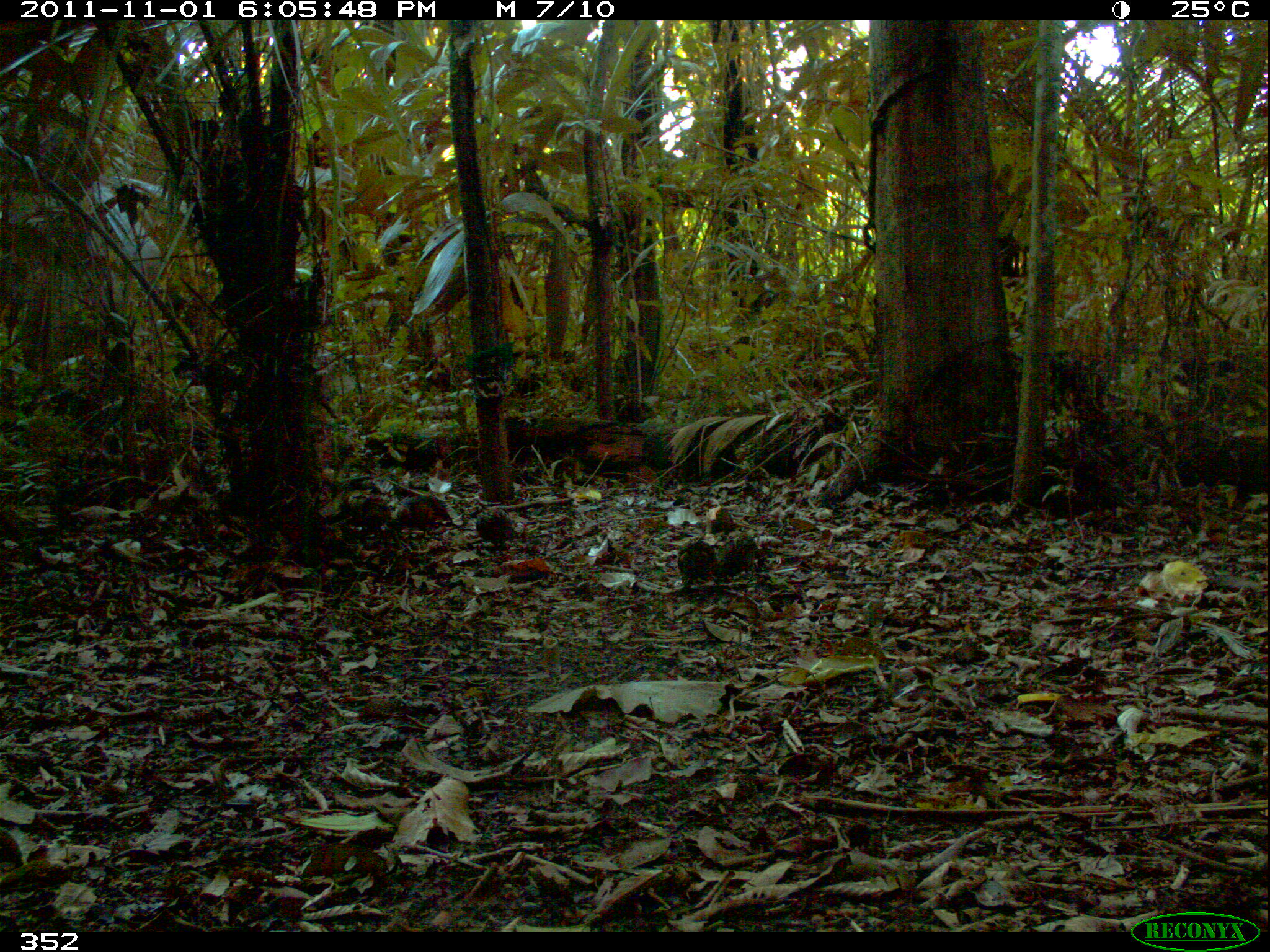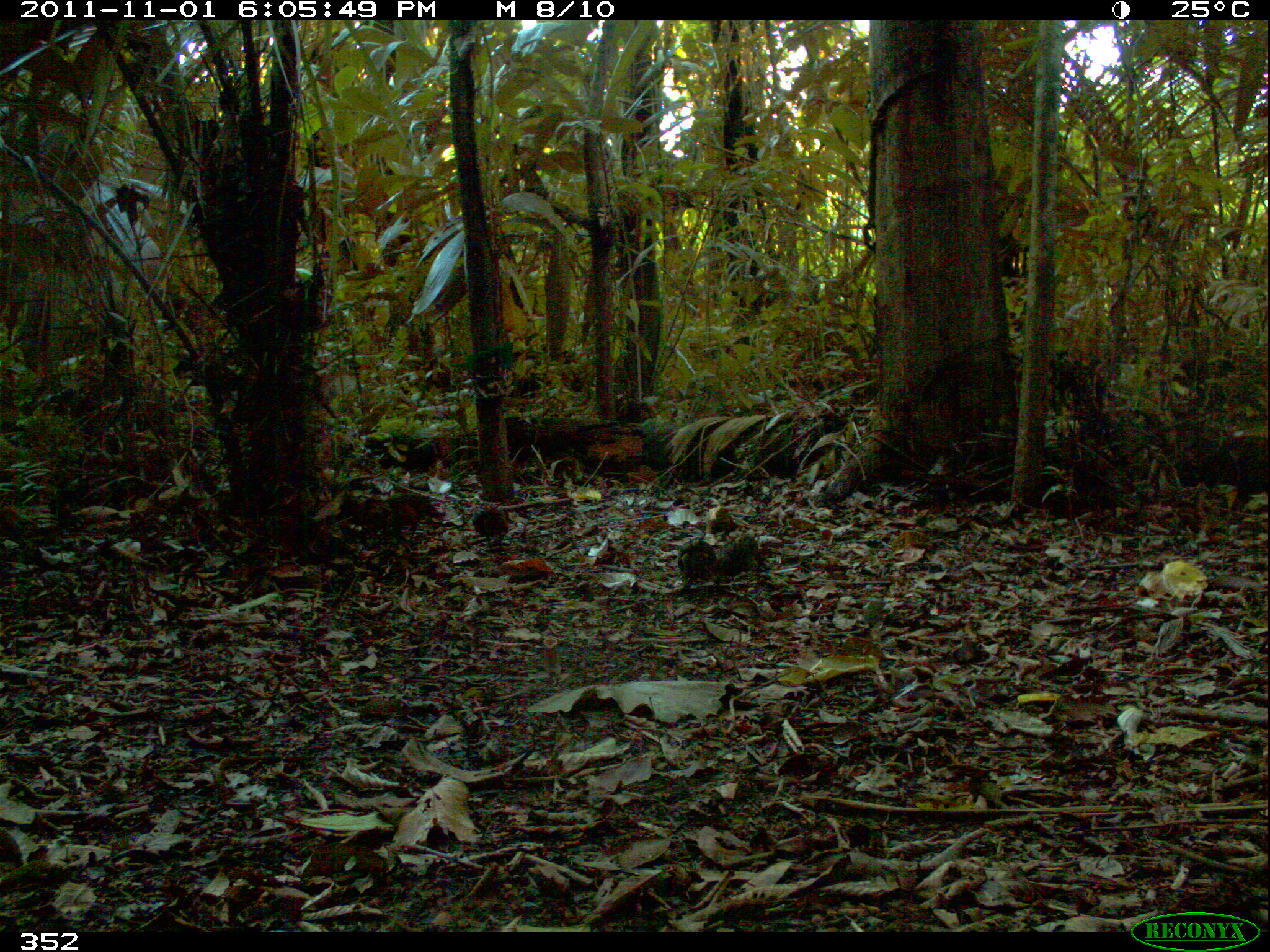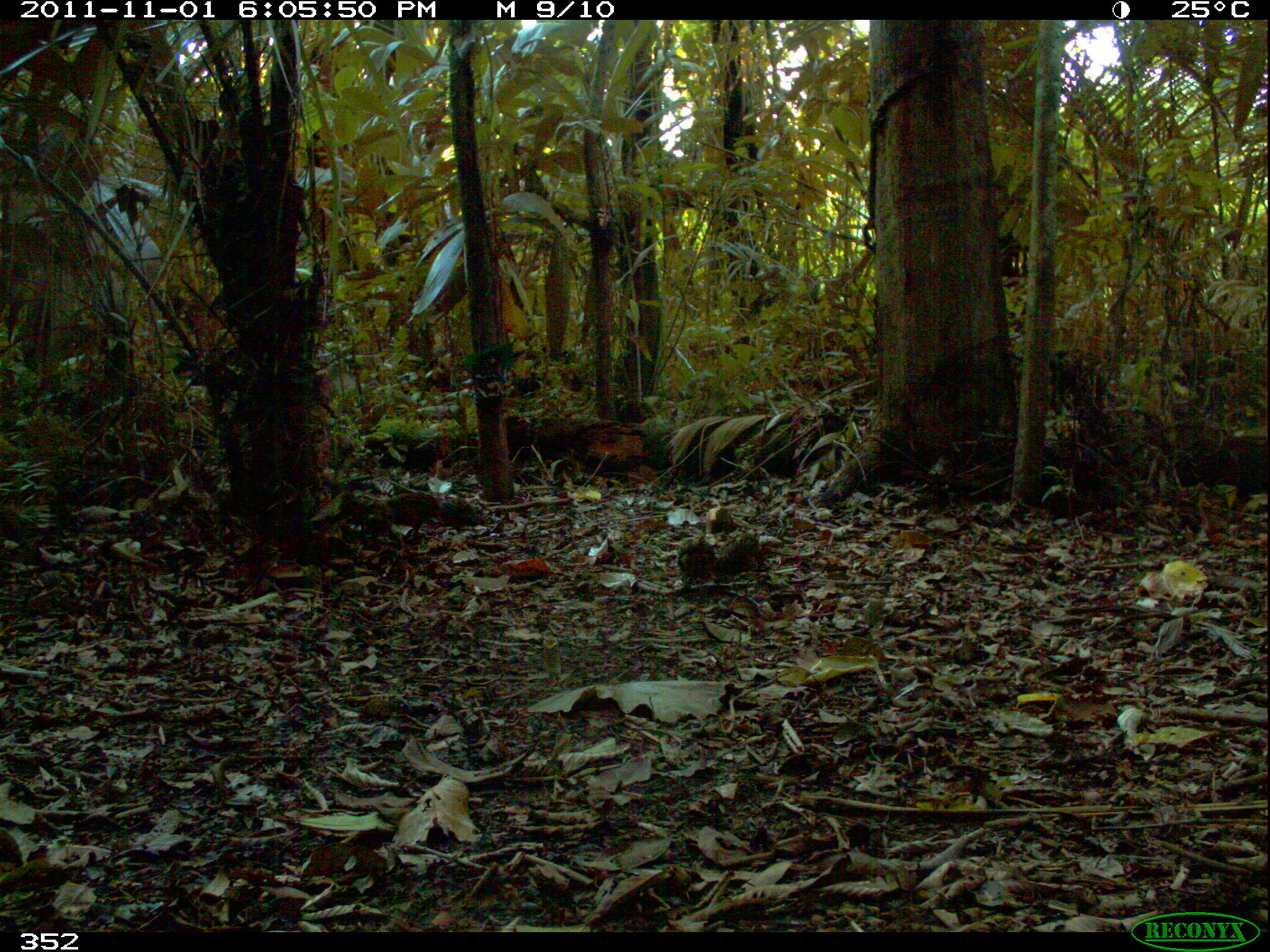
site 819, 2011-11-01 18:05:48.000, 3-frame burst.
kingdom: Animalia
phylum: Chordata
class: Aves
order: Galliformes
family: Odontophoridae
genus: Odontophorus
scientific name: Odontophorus gujanensis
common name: marbled wood-quail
Odontophorus gujanensis (marbled wood-quail).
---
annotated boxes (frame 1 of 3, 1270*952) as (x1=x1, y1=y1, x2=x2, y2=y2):
odontophorus gujanensis: (x1=474, y1=504, x2=521, y2=557); (x1=676, y1=539, x2=717, y2=587); (x1=719, y1=534, x2=759, y2=578)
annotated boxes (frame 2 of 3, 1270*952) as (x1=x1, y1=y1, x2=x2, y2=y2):
odontophorus gujanensis: (x1=674, y1=540, x2=717, y2=590); (x1=469, y1=503, x2=513, y2=551); (x1=717, y1=531, x2=760, y2=579)